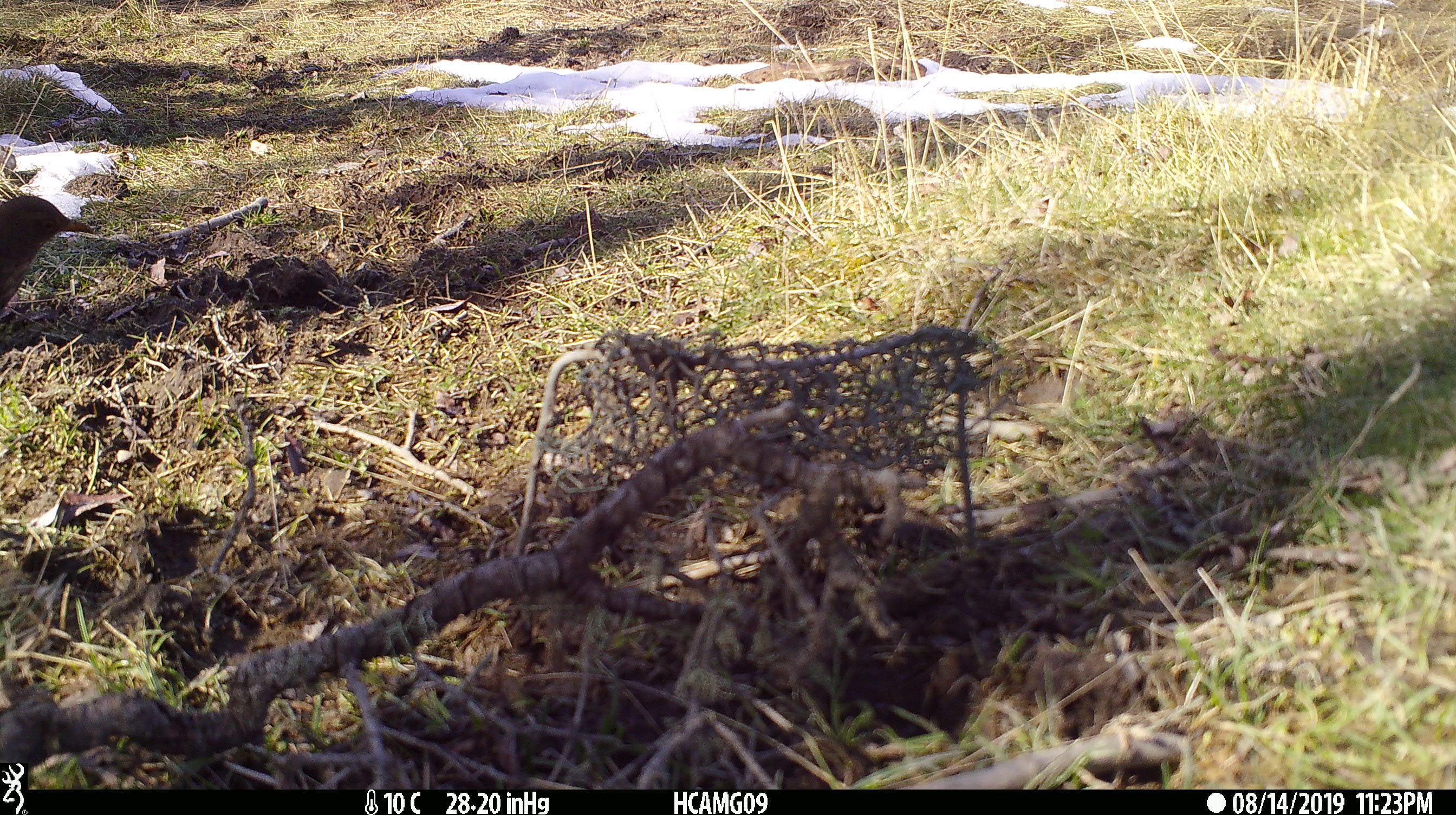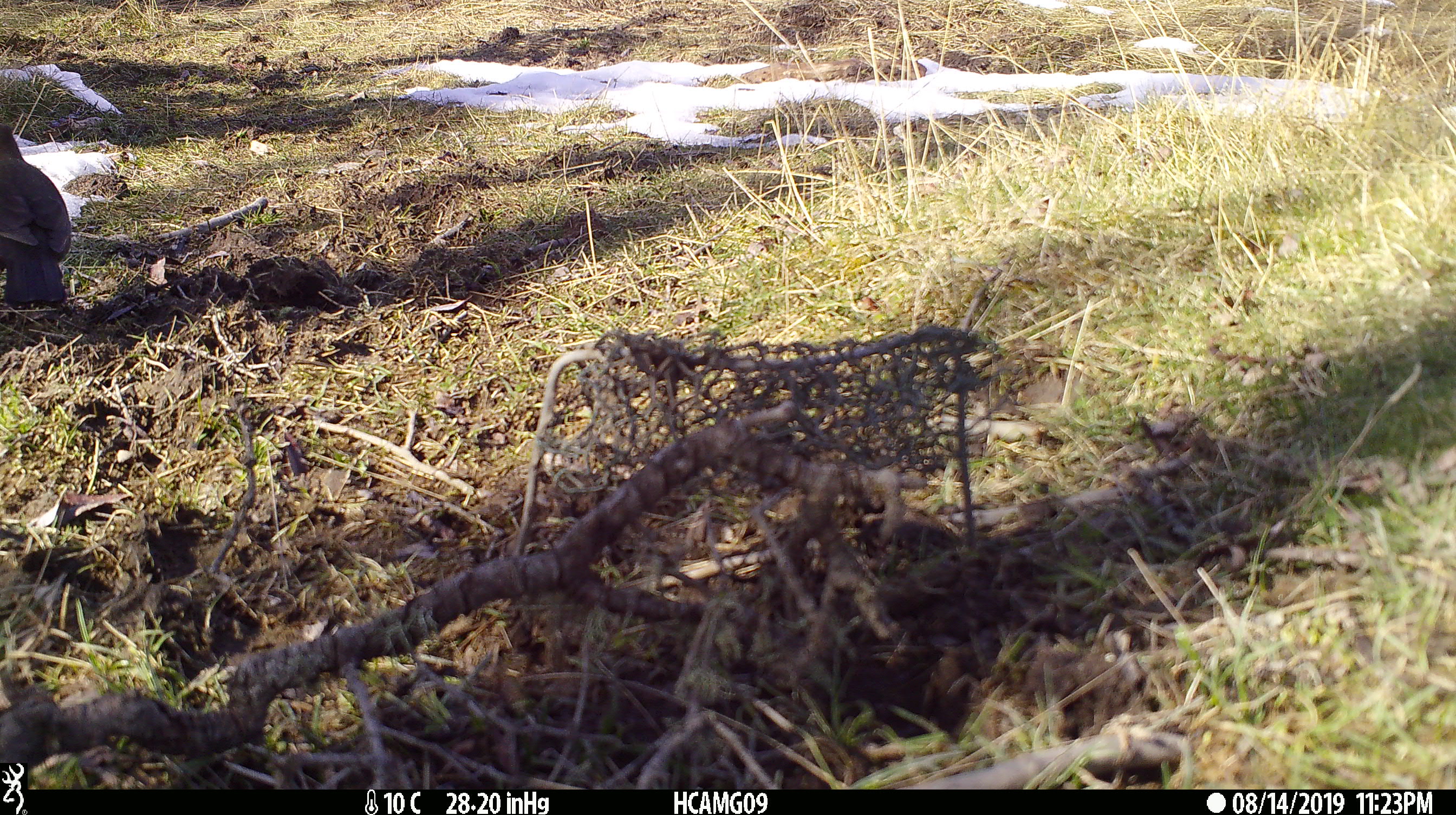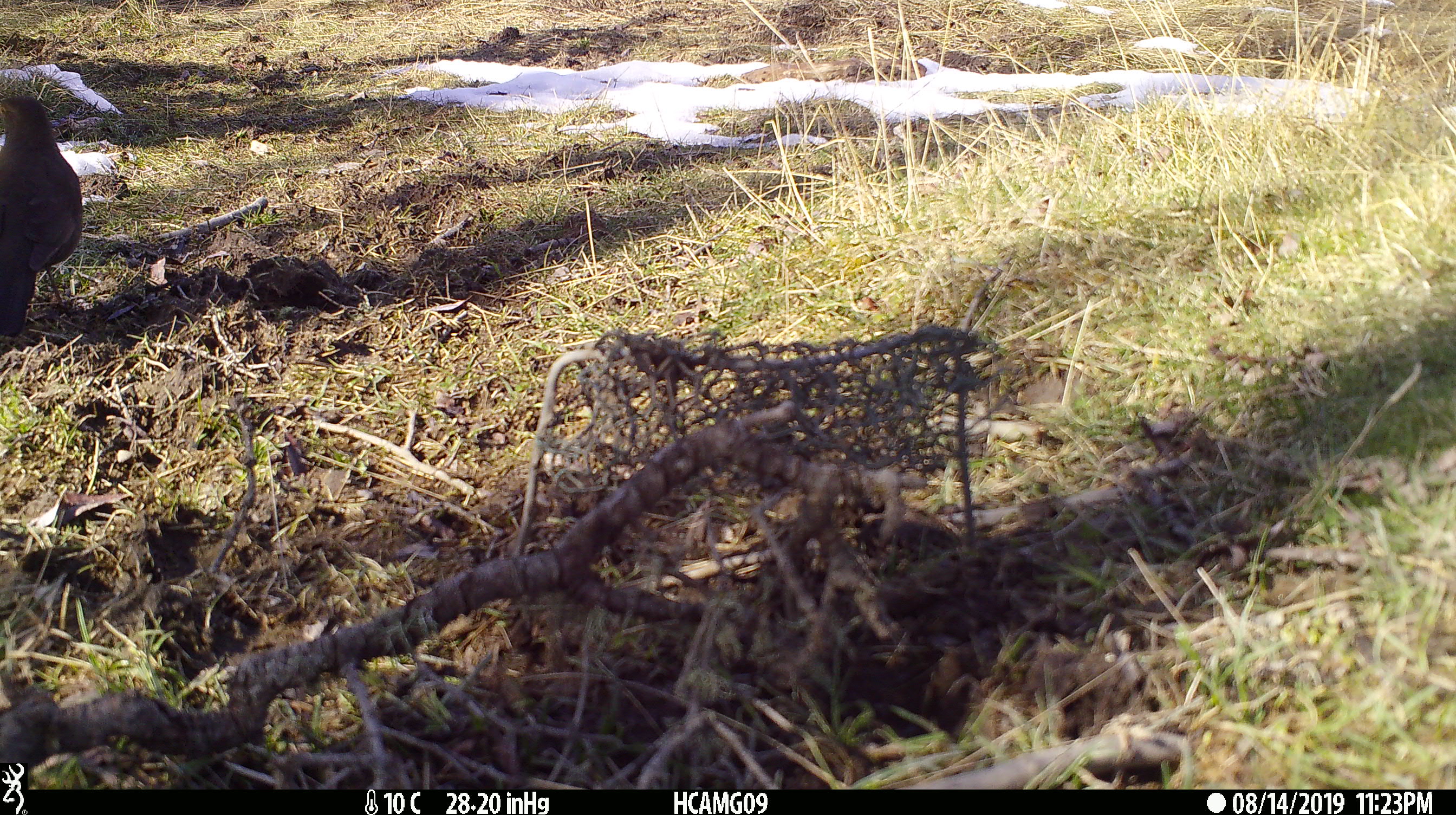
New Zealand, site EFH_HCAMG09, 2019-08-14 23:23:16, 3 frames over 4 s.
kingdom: Animalia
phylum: Chordata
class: Aves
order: Passeriformes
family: Turdidae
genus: Turdus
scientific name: Turdus philomelos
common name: song thrush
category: thrush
Thrush (song thrush) (Turdus philomelos).